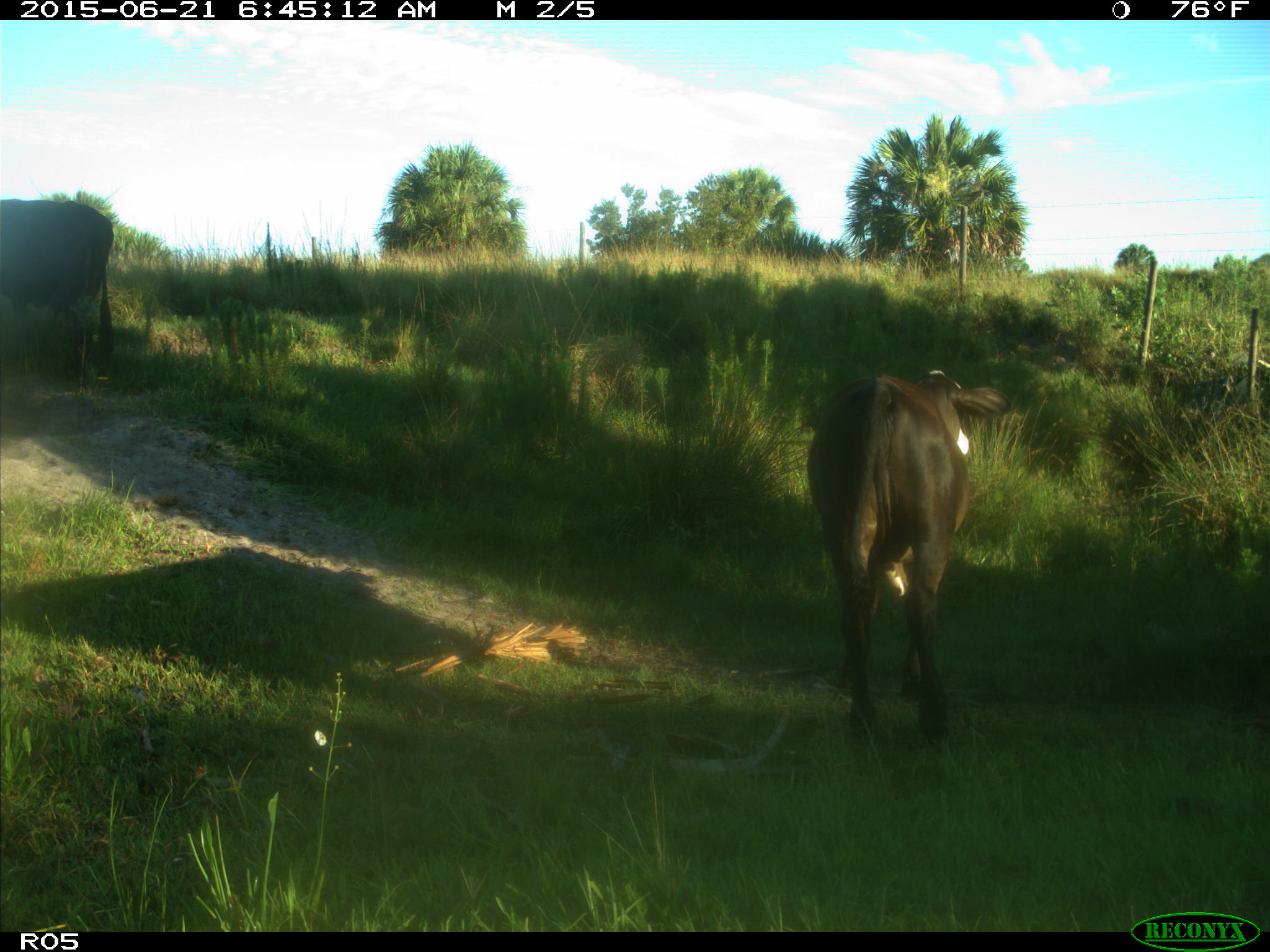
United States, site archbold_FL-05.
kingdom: Animalia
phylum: Chordata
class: Mammalia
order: Artiodactyla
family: Bovidae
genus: Bos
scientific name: Bos taurus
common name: domestic cow